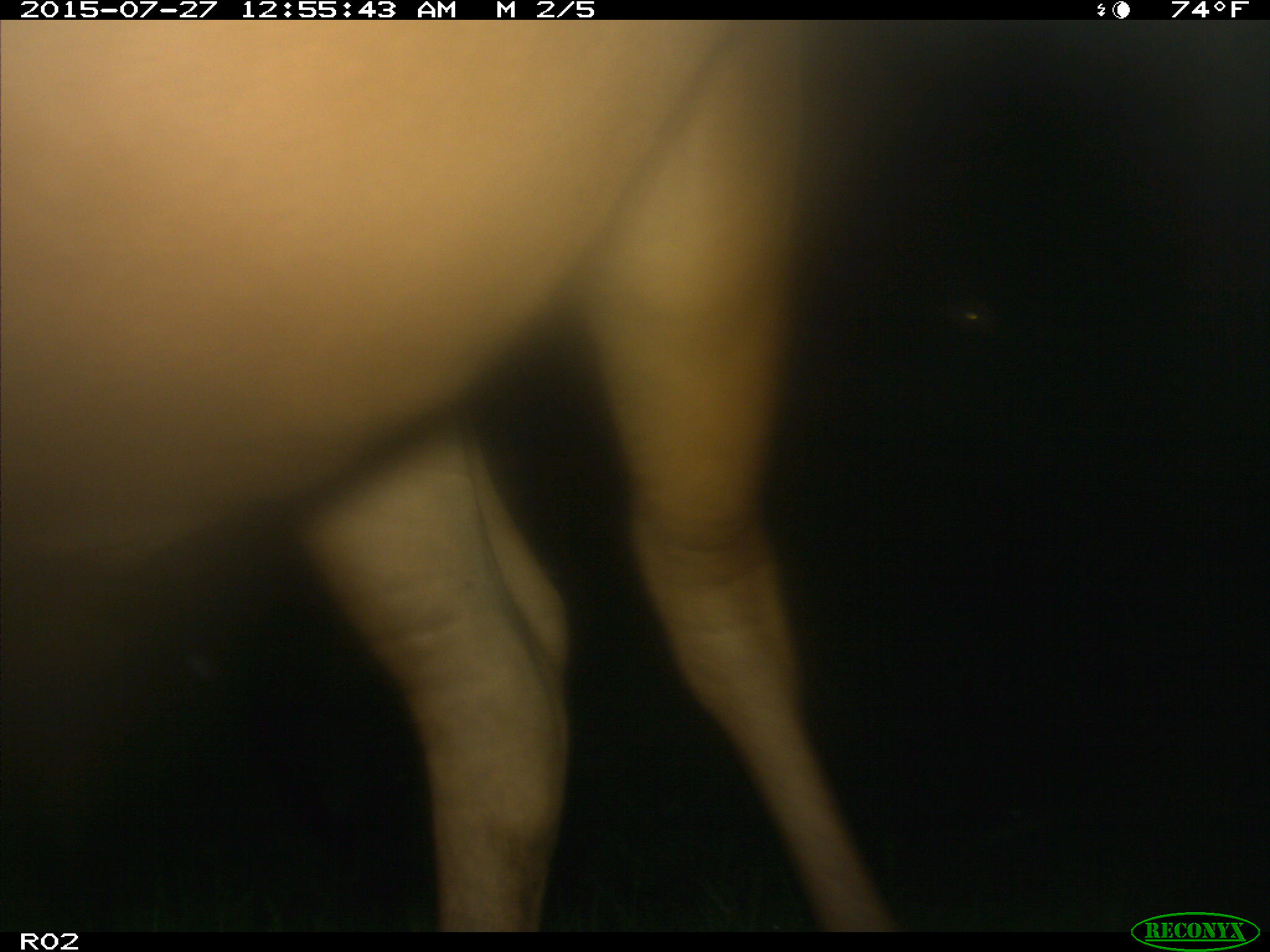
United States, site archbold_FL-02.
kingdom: Animalia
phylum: Chordata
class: Mammalia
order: Artiodactyla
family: Bovidae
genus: Bos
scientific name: Bos taurus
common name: domestic cow